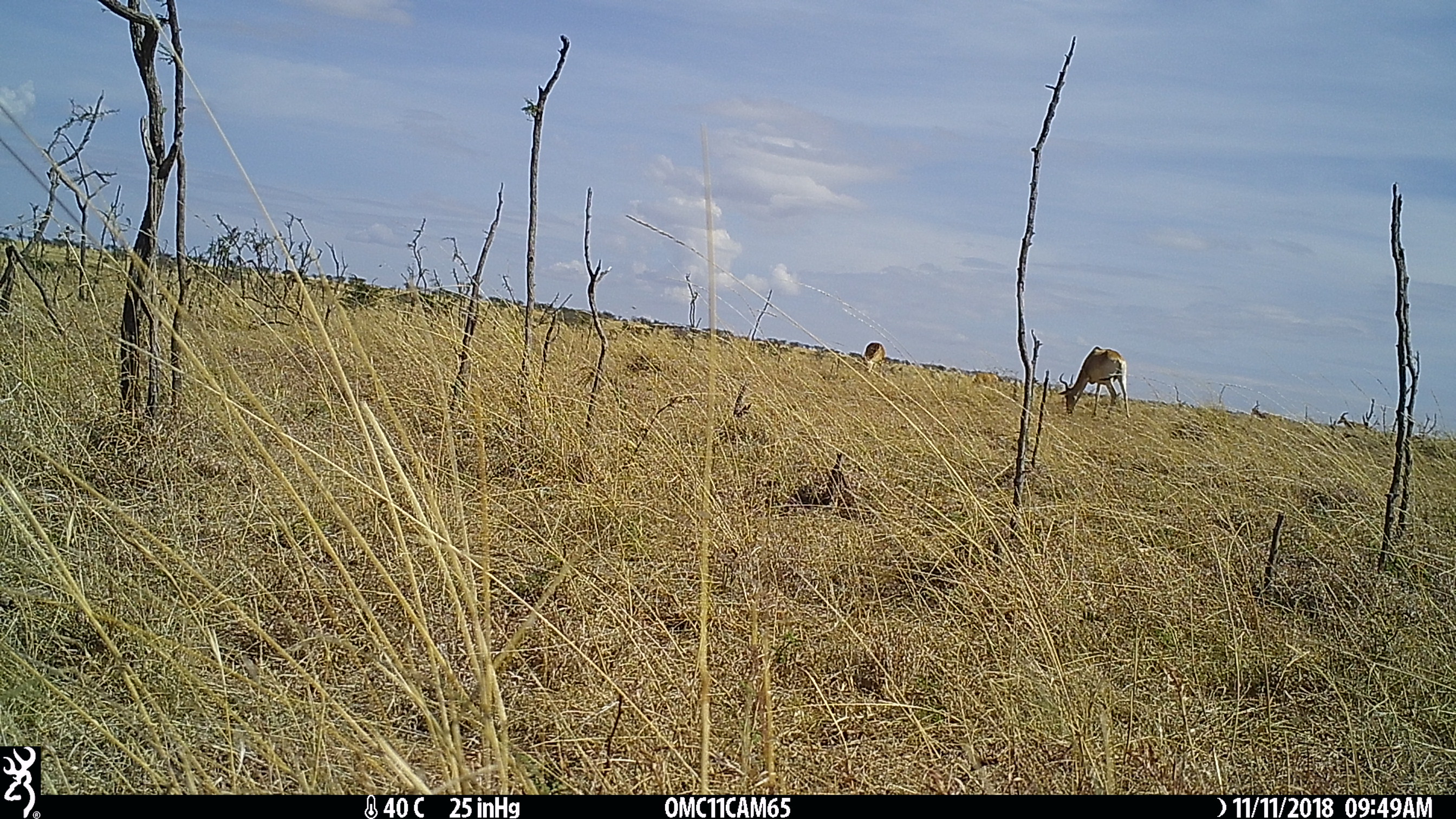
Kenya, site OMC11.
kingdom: Animalia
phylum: Chordata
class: Mammalia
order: Artiodactyla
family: Bovidae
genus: Alcelaphus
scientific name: Alcelaphus buselaphus cokii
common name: coke's hartebeest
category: hartebeest cokes